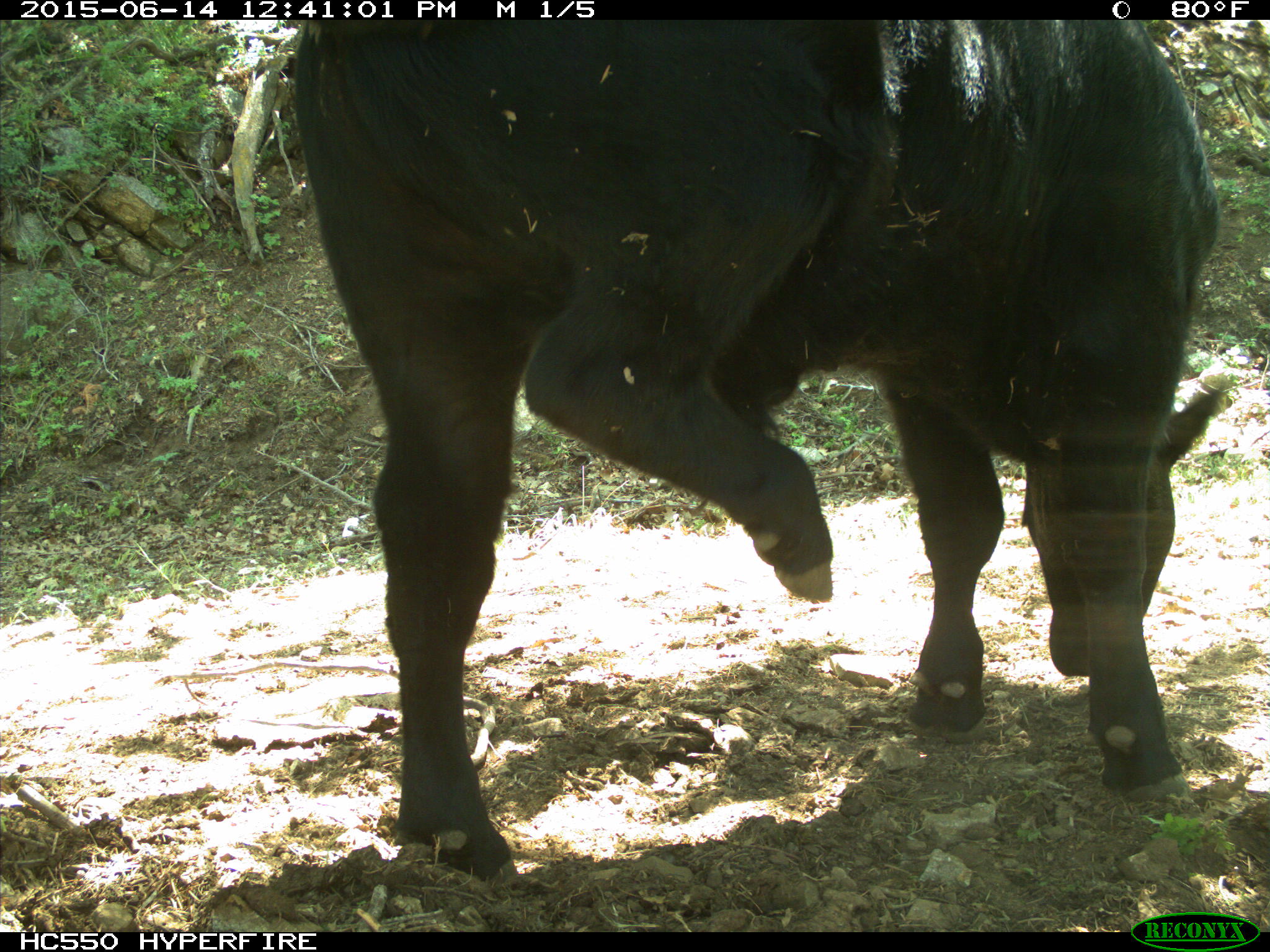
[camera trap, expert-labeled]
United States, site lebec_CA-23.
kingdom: Animalia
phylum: Chordata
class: Mammalia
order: Artiodactyla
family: Bovidae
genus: Bos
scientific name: Bos taurus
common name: domestic cow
Bos taurus (domestic cow).